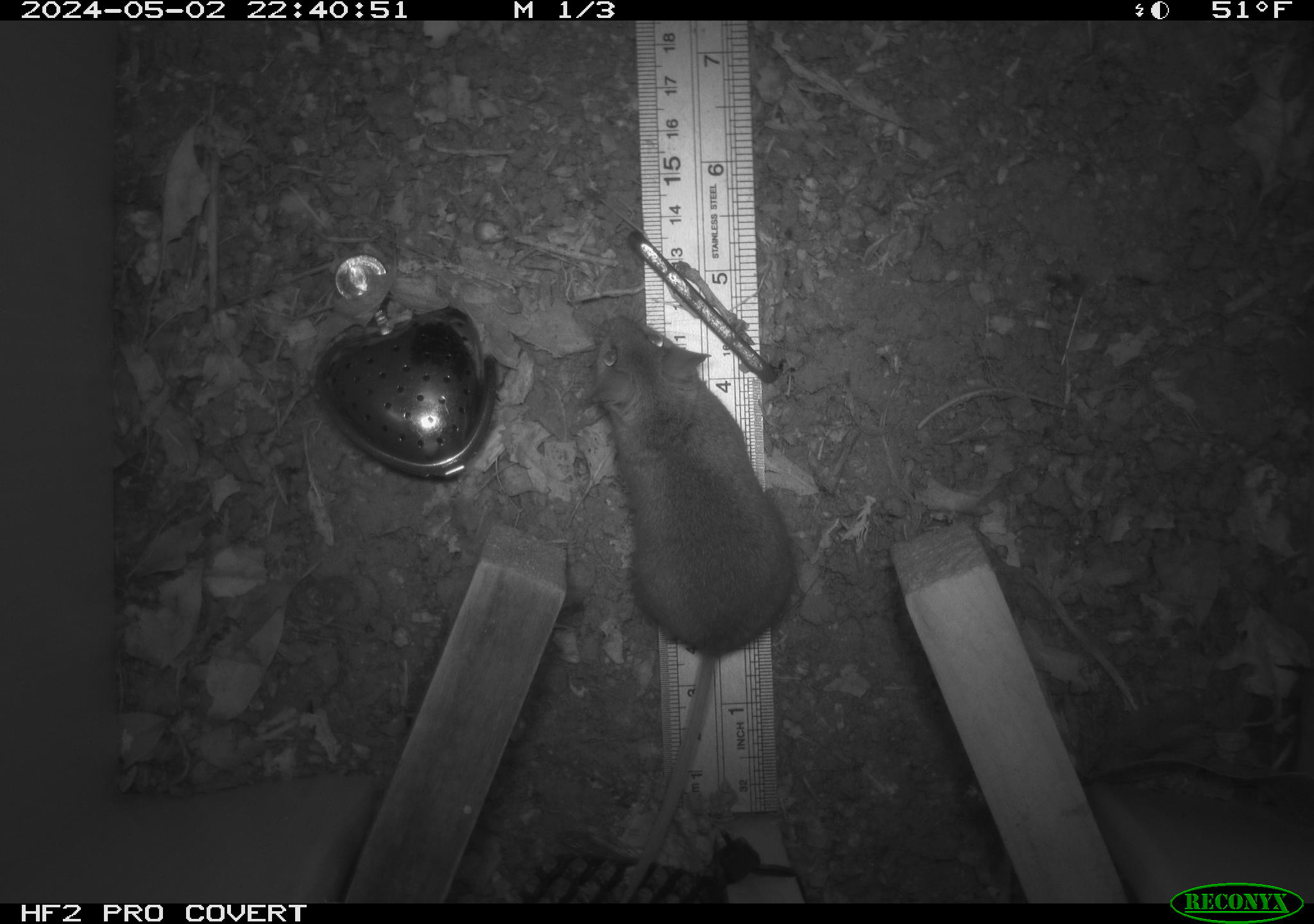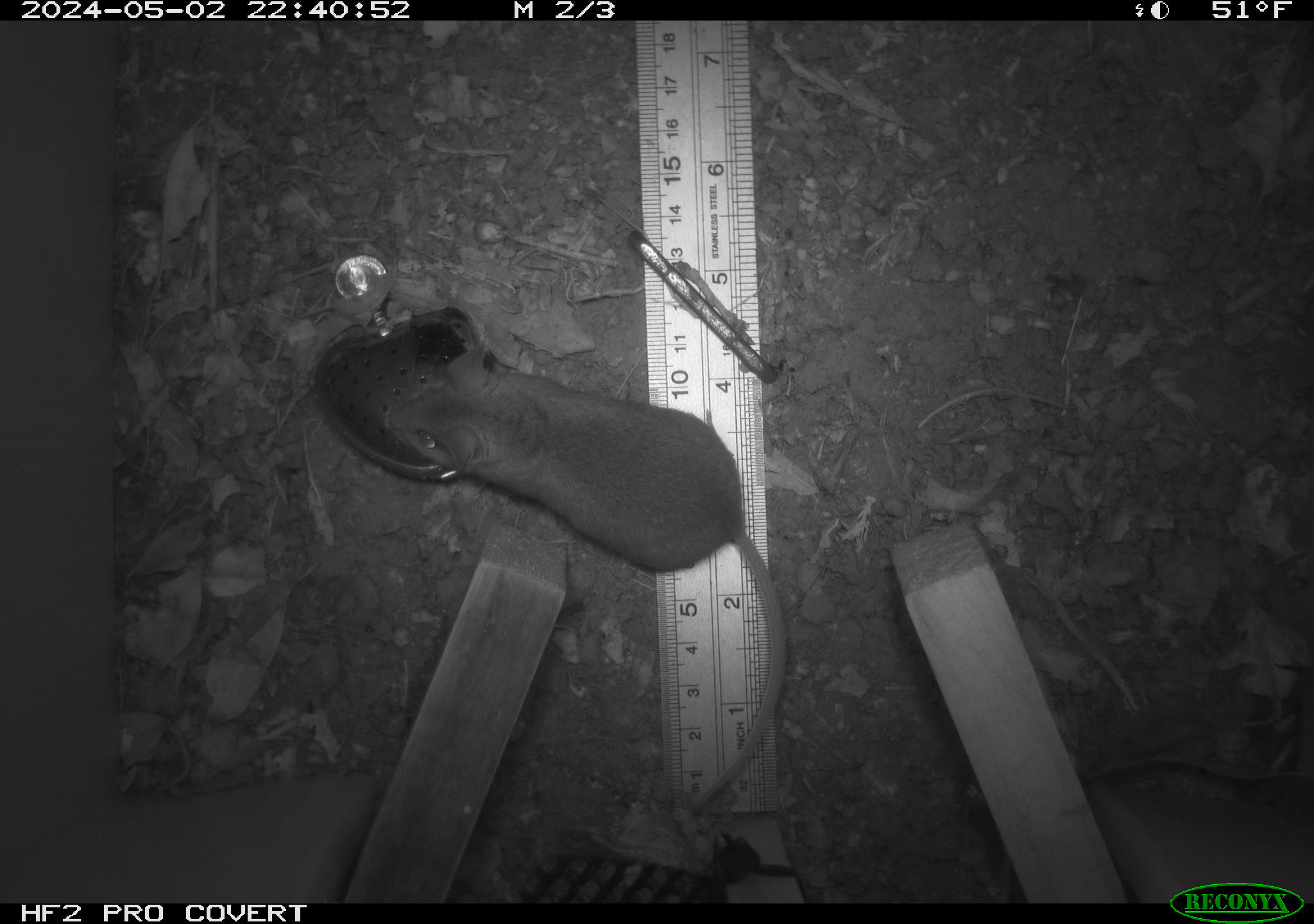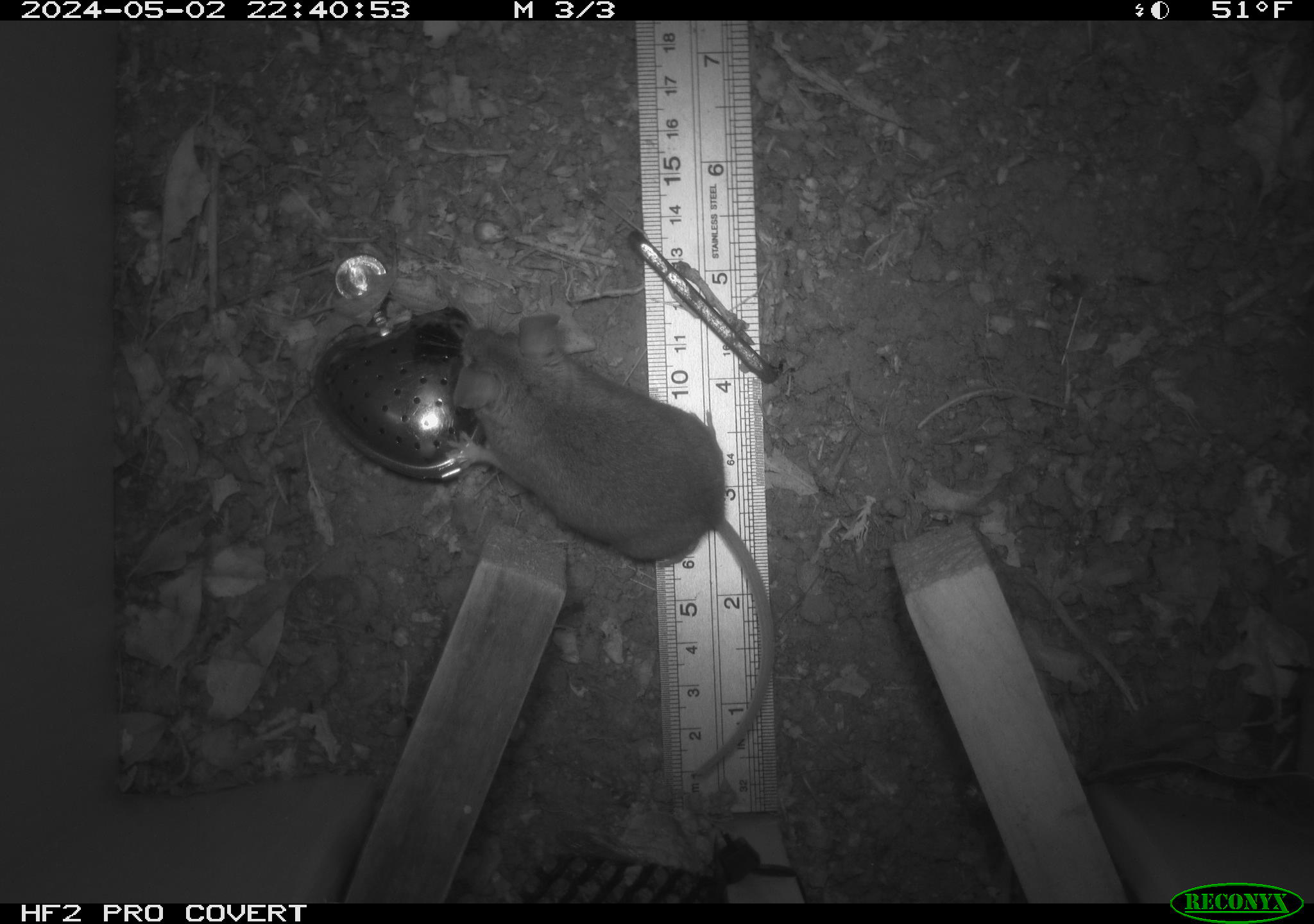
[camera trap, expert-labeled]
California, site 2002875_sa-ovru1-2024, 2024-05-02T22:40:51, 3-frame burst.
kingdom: Animalia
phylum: Chordata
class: Mammalia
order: Rodentia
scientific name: Rodentia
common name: rodent